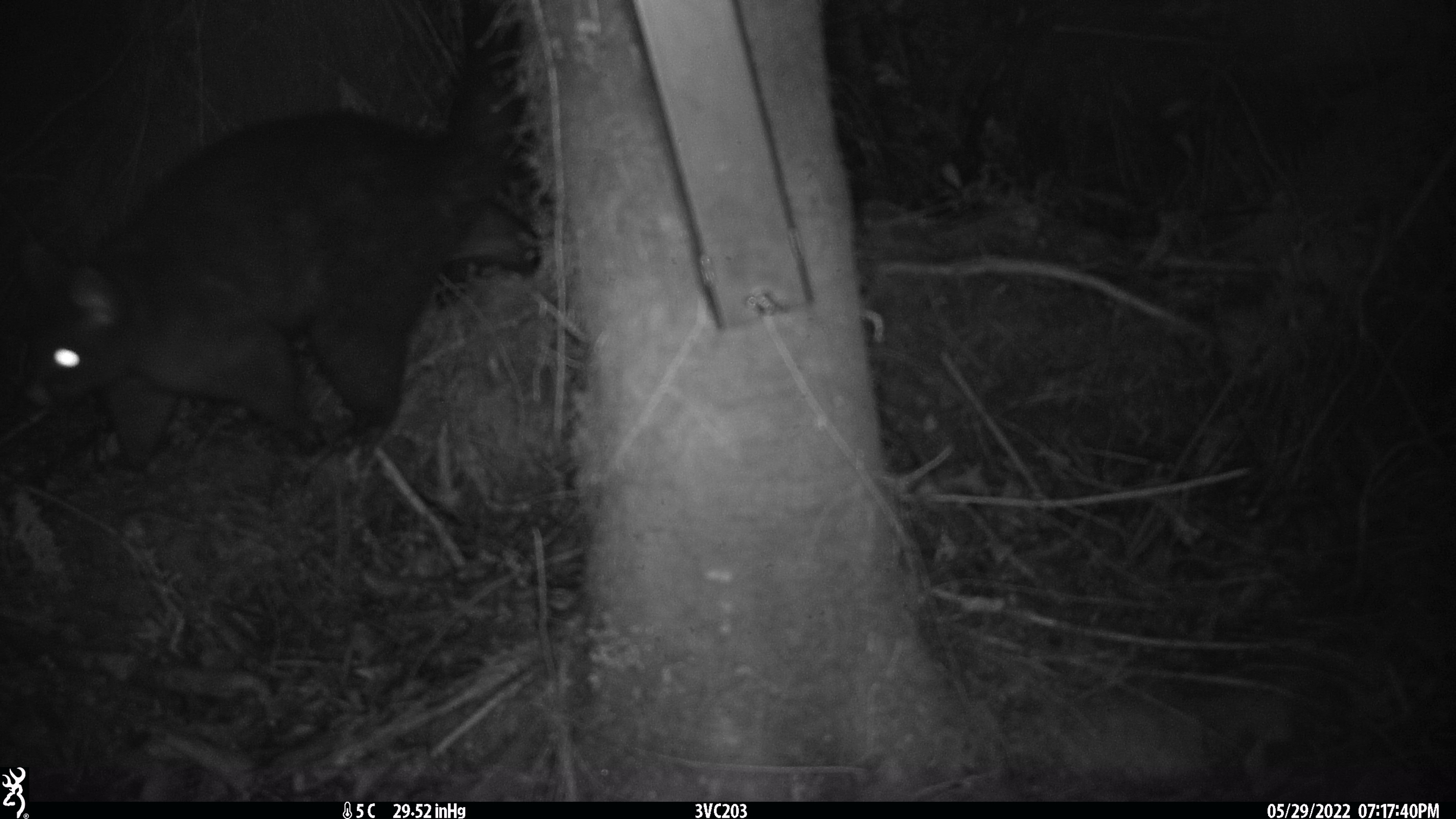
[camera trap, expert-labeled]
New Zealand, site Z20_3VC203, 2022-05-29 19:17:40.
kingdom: Animalia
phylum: Chordata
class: Mammalia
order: Diprotodontia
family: Phalangeridae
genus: Trichosurus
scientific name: Trichosurus vulpecula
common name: common brushtail possum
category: possum